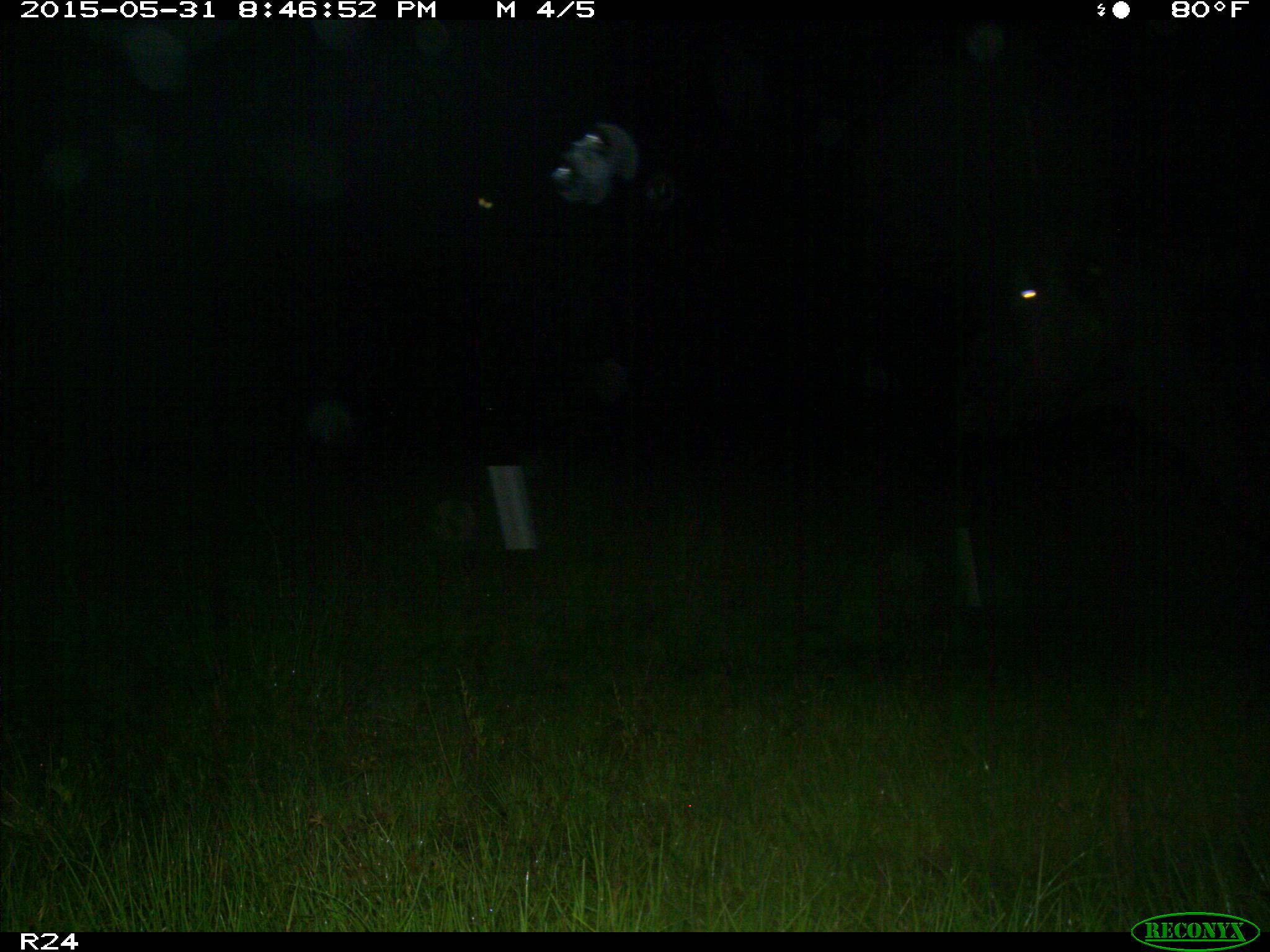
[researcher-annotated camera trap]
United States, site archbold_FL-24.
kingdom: Animalia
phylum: Chordata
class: Mammalia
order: Artiodactyla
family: Bovidae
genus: Bos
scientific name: Bos taurus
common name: domestic cow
Bos taurus (domestic cow).